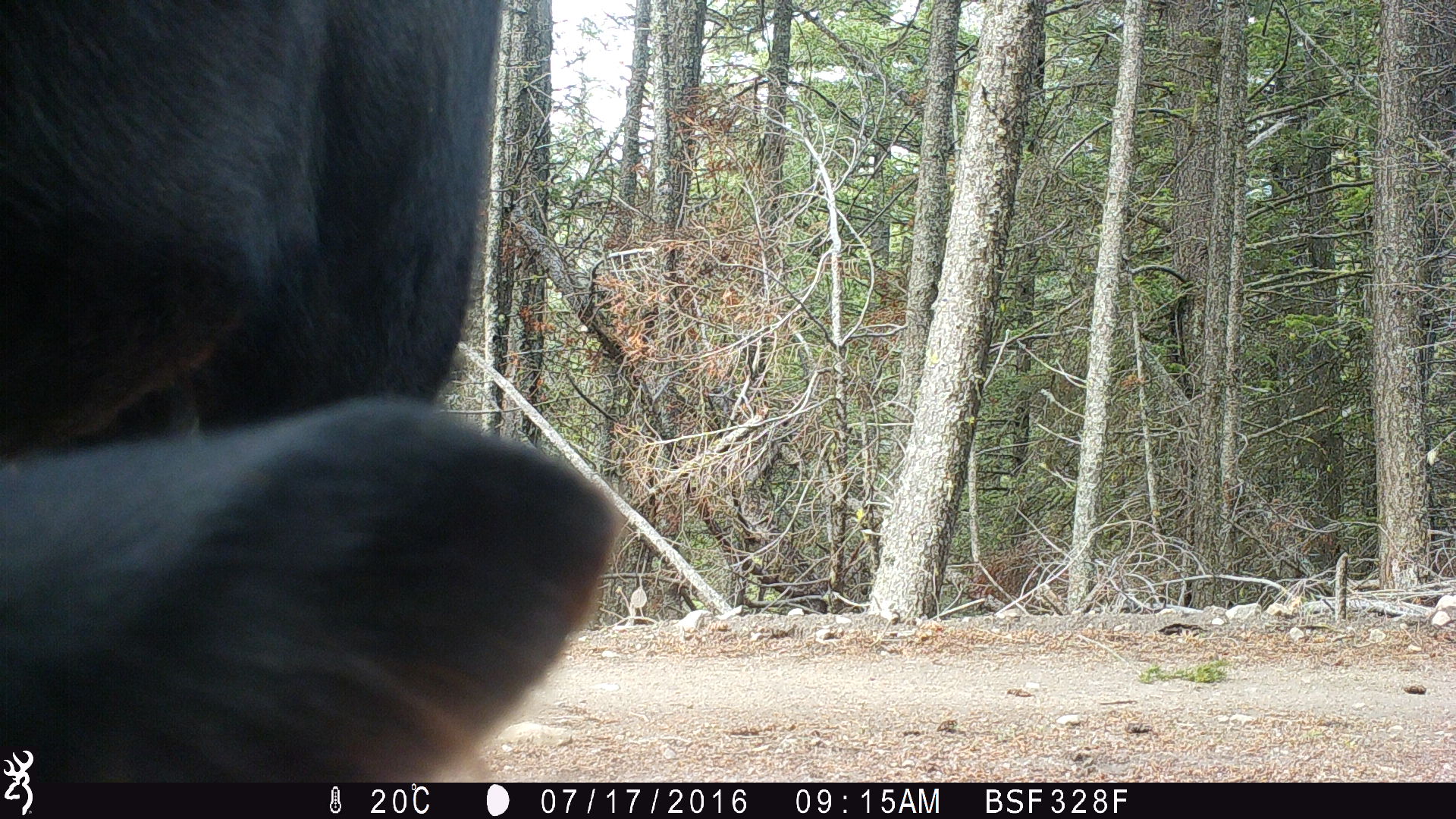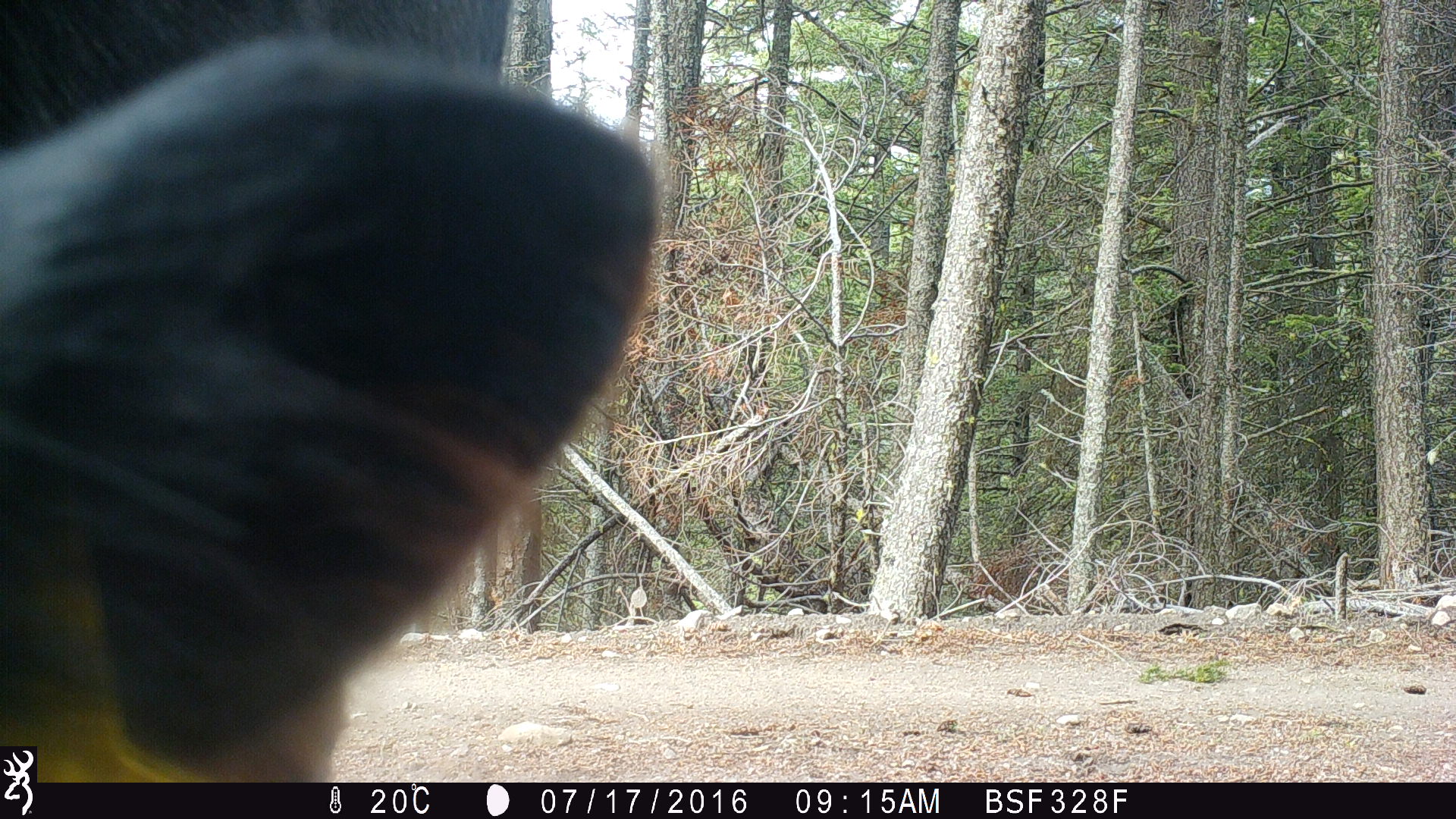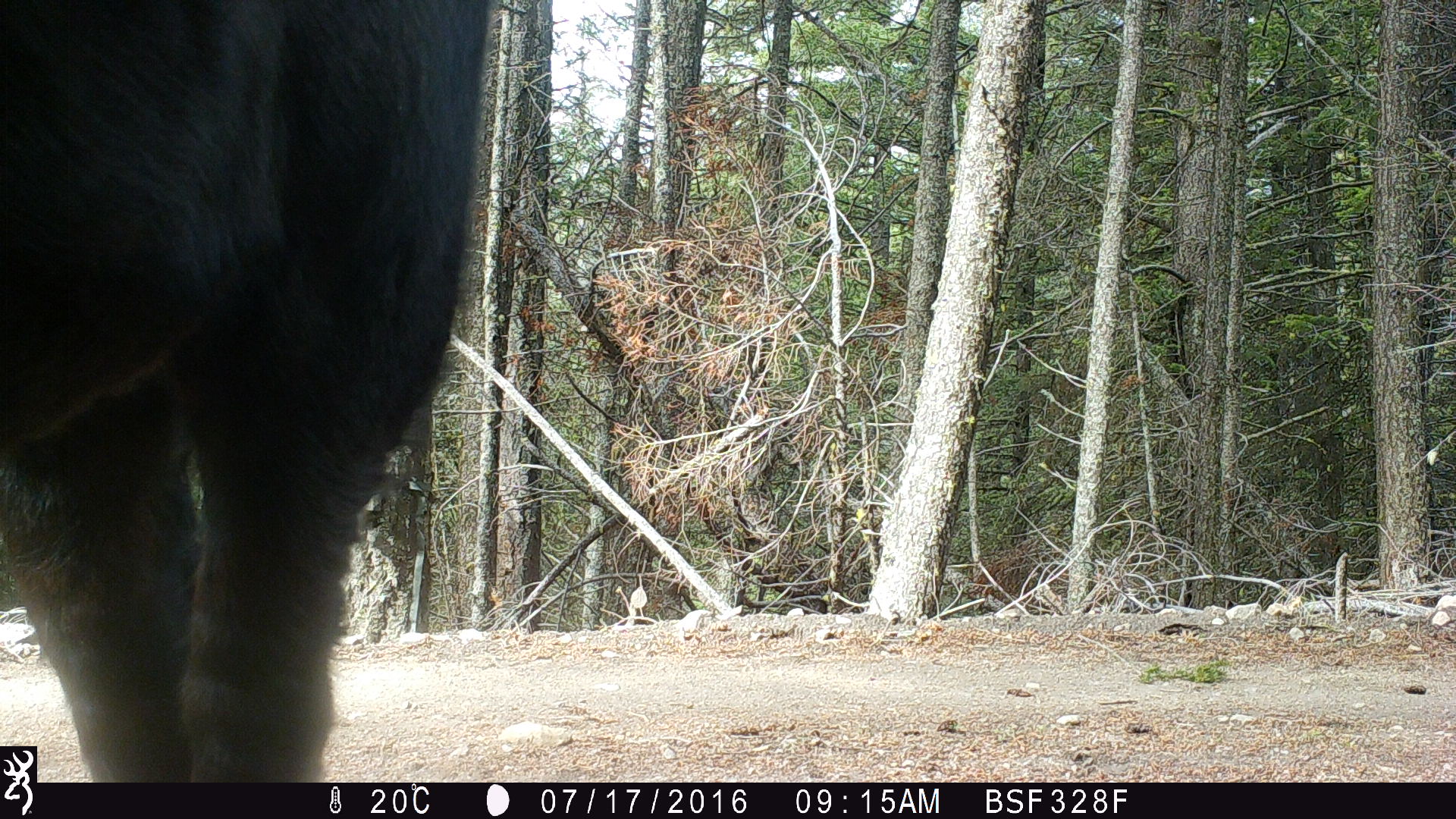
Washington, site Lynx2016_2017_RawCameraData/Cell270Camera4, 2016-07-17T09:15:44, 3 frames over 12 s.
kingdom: Animalia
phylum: Chordata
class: Mammalia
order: Artiodactyla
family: Bovidae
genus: Bos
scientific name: Bos taurus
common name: domestic cattle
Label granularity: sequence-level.